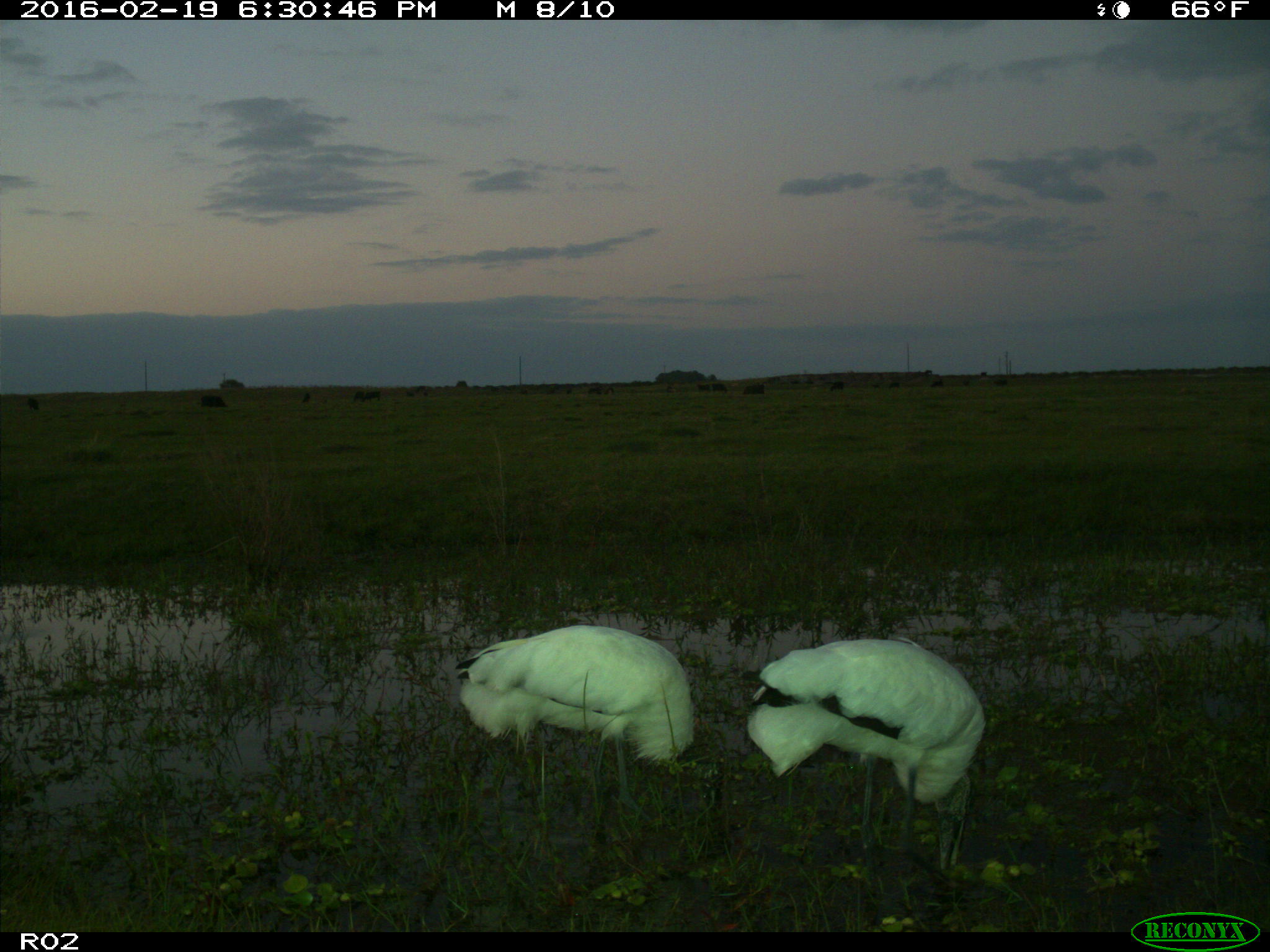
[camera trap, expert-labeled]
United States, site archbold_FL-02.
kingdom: Animalia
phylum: Chordata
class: Mammalia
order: Artiodactyla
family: Bovidae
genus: Bos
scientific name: Bos taurus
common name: domestic cow